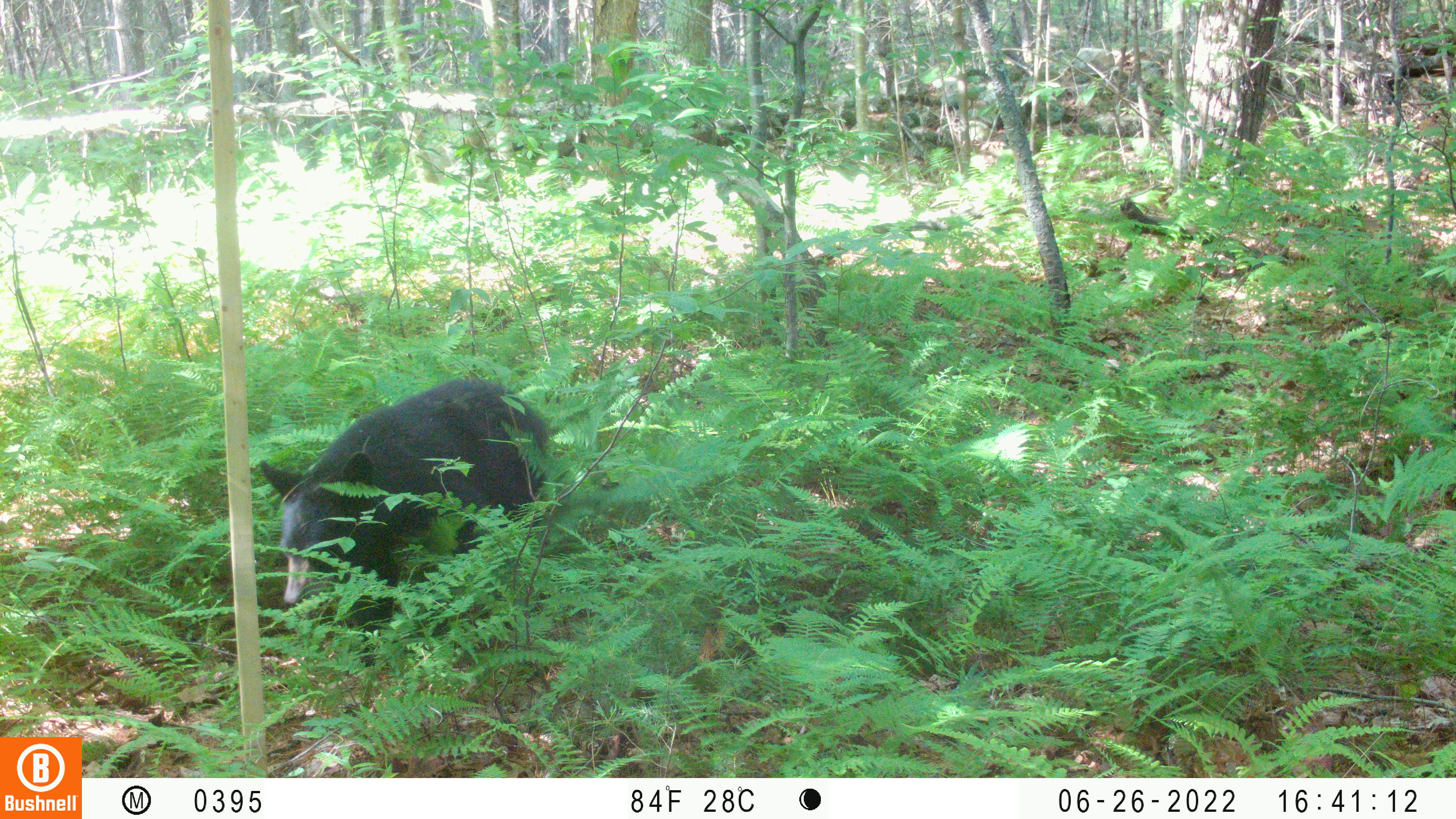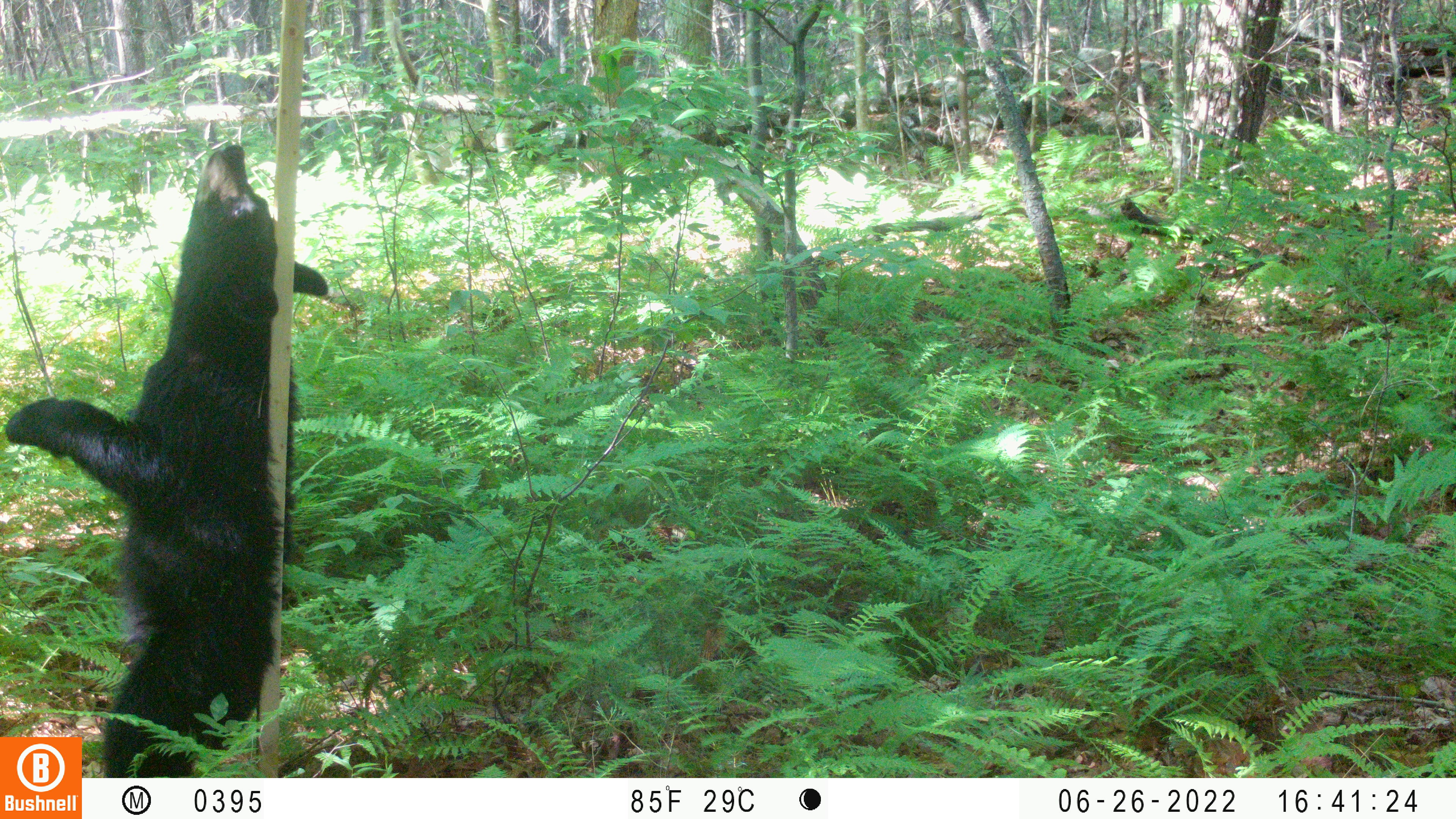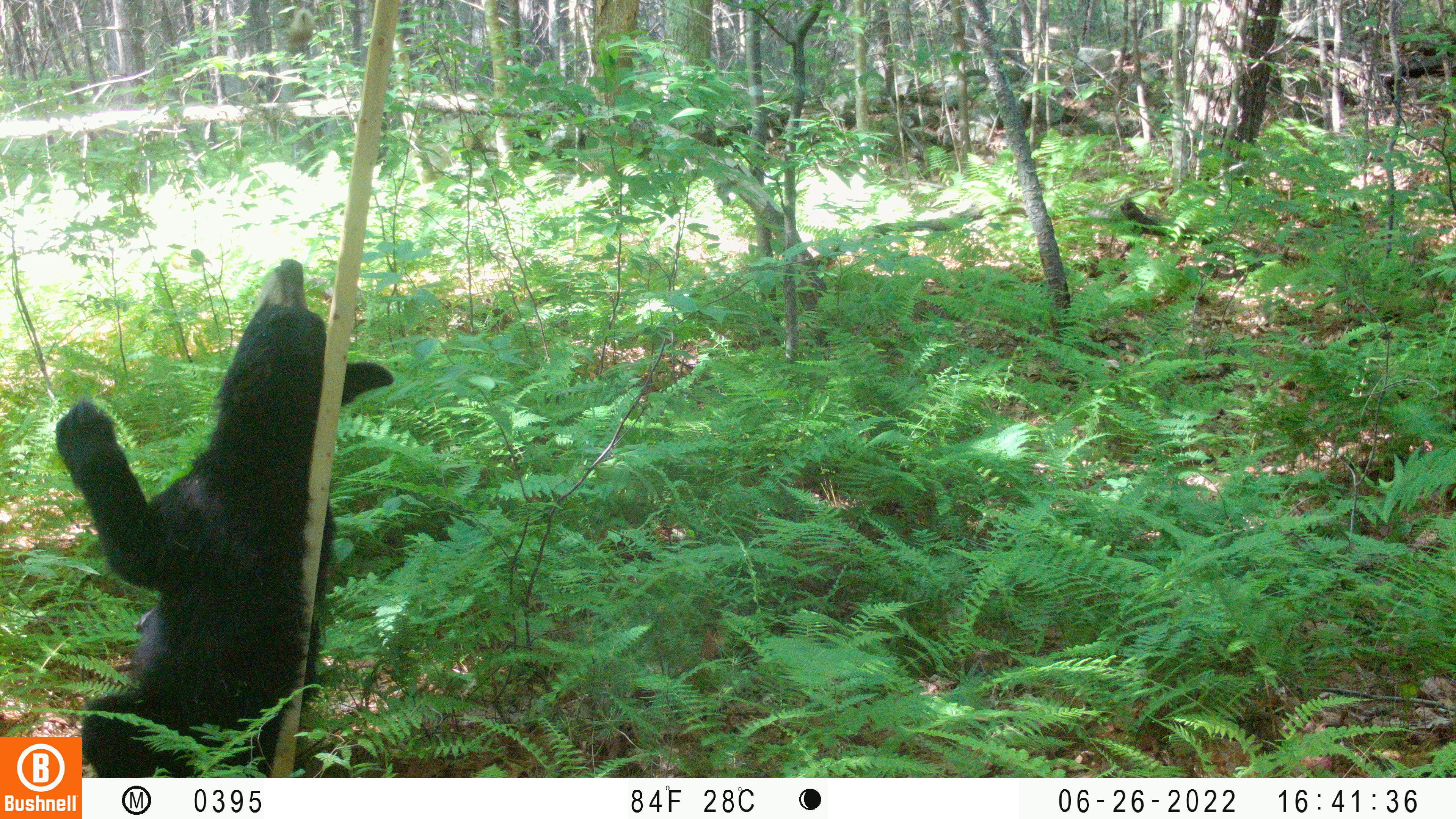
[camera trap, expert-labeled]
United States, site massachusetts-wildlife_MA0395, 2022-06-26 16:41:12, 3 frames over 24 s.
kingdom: Animalia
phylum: Chordata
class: Mammalia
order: Carnivora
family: Ursidae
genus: Ursus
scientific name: Ursus americanus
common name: black bear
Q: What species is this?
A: Black bear (Ursus americanus).